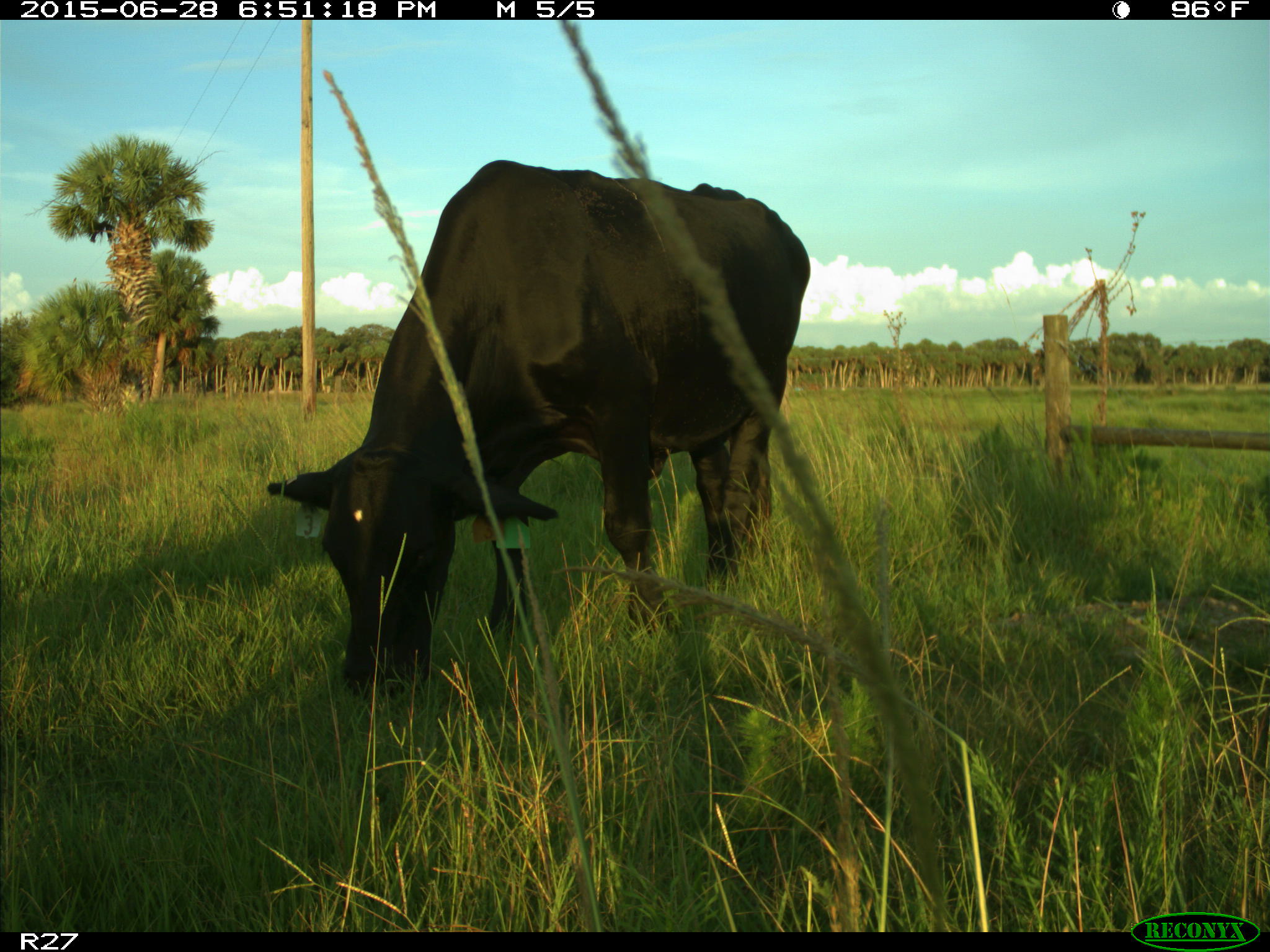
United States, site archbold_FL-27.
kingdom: Animalia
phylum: Chordata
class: Mammalia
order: Artiodactyla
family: Bovidae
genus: Bos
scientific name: Bos taurus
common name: domestic cow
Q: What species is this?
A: Bos taurus (domestic cow).